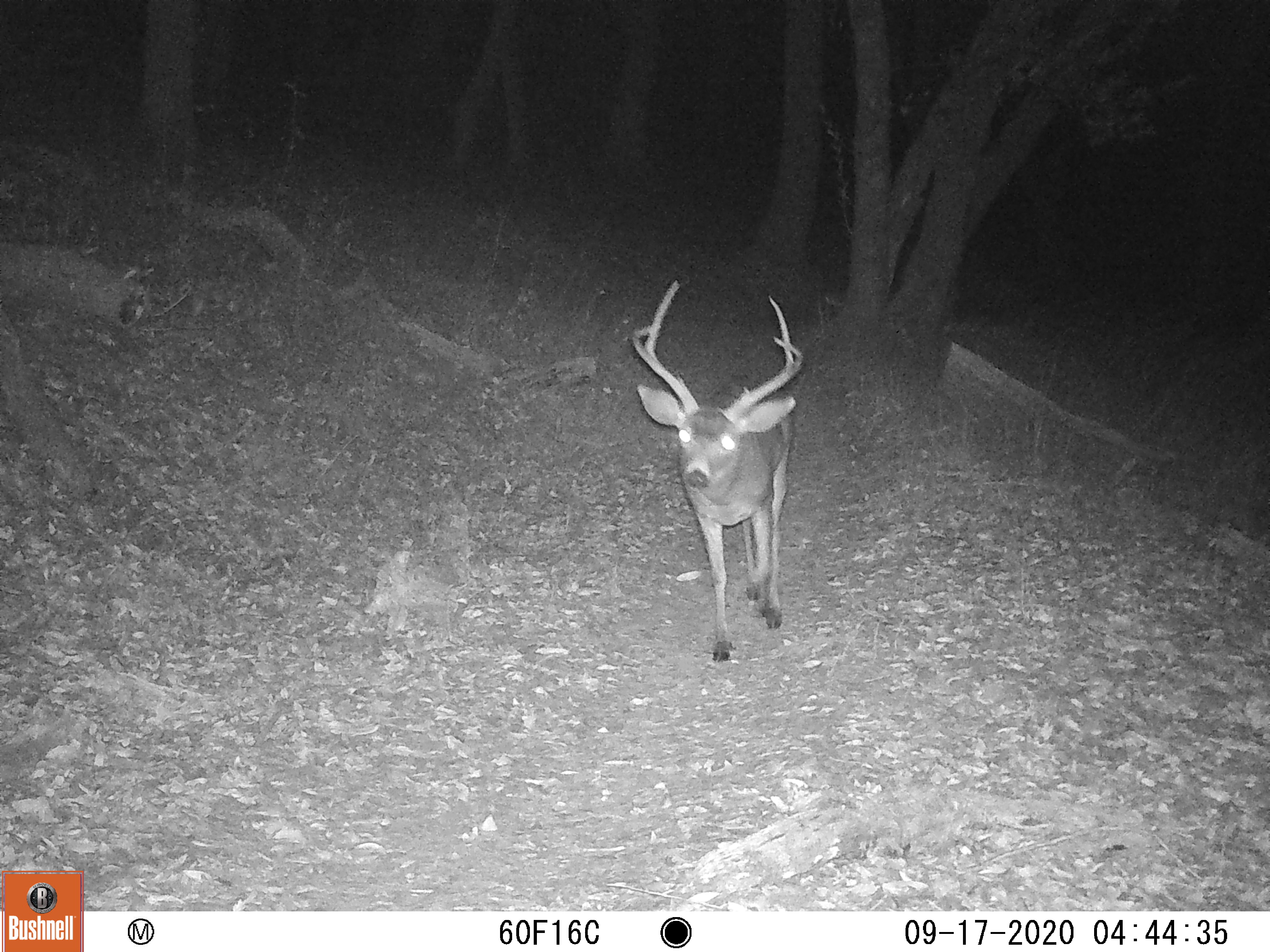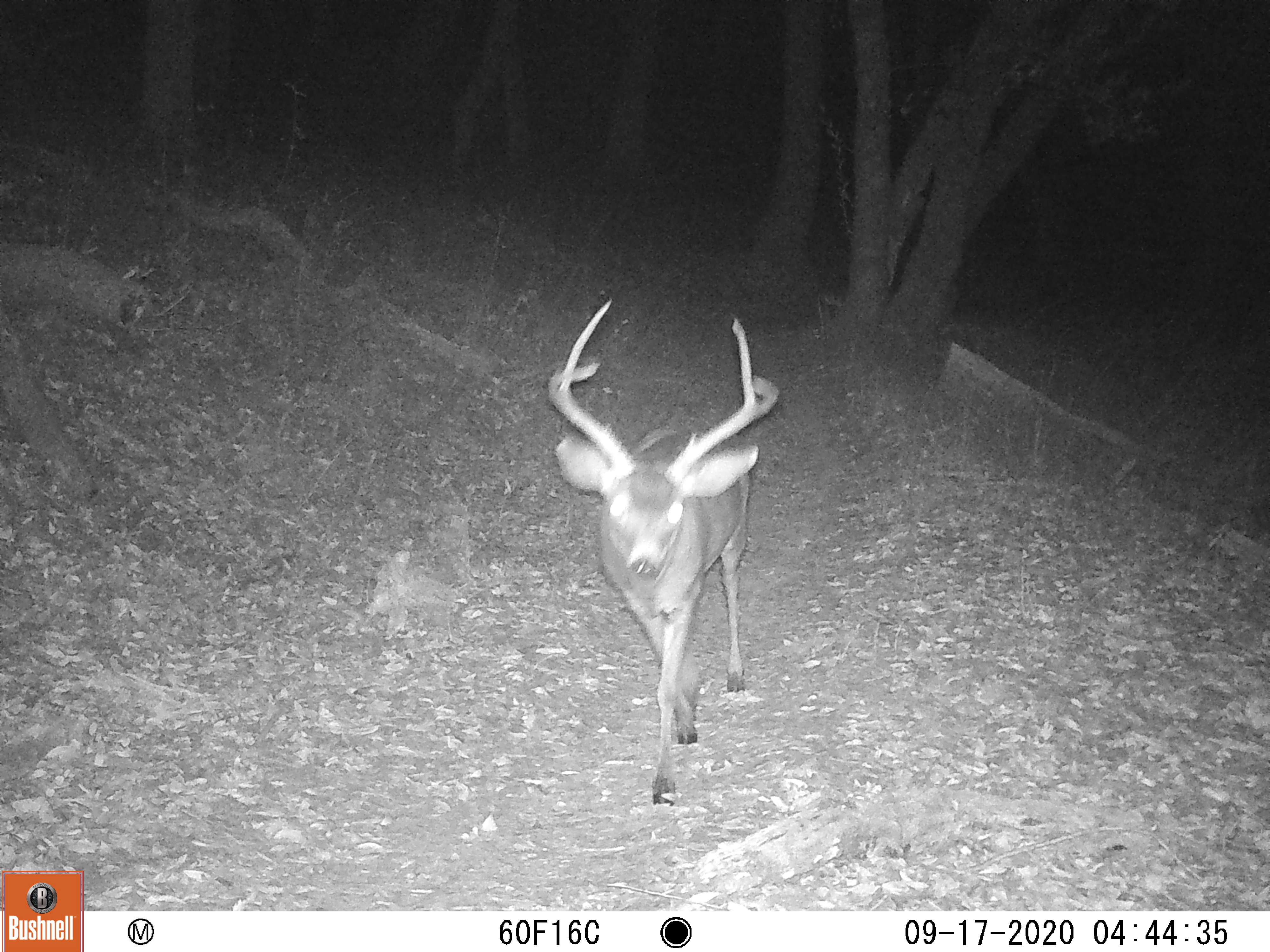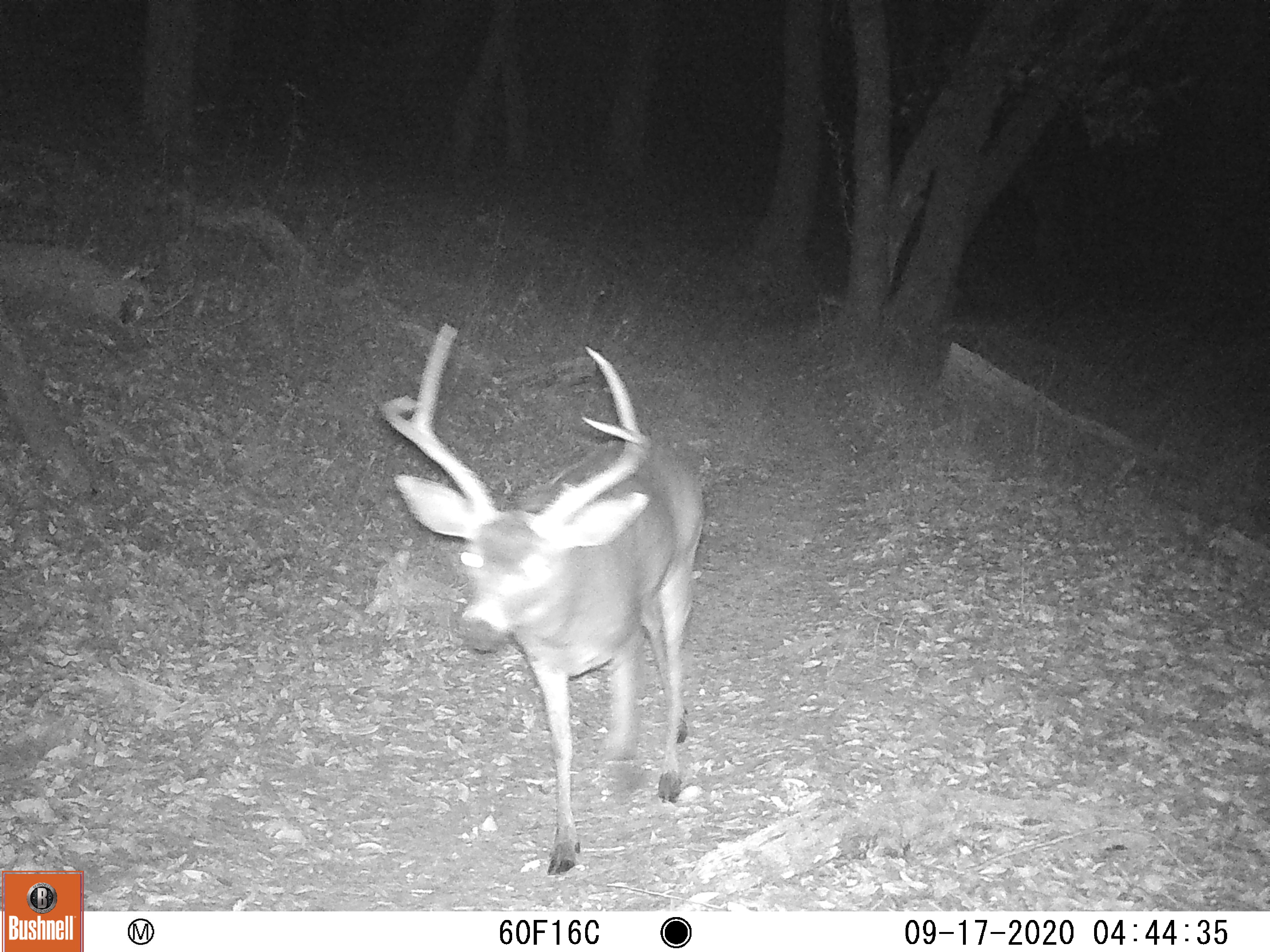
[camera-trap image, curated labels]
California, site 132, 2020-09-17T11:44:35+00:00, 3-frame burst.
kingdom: Animalia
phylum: Chordata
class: Mammalia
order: Artiodactyla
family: Cervidae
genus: Odocoileus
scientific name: Odocoileus hemionus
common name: mule deer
Mule deer (Odocoileus hemionus).